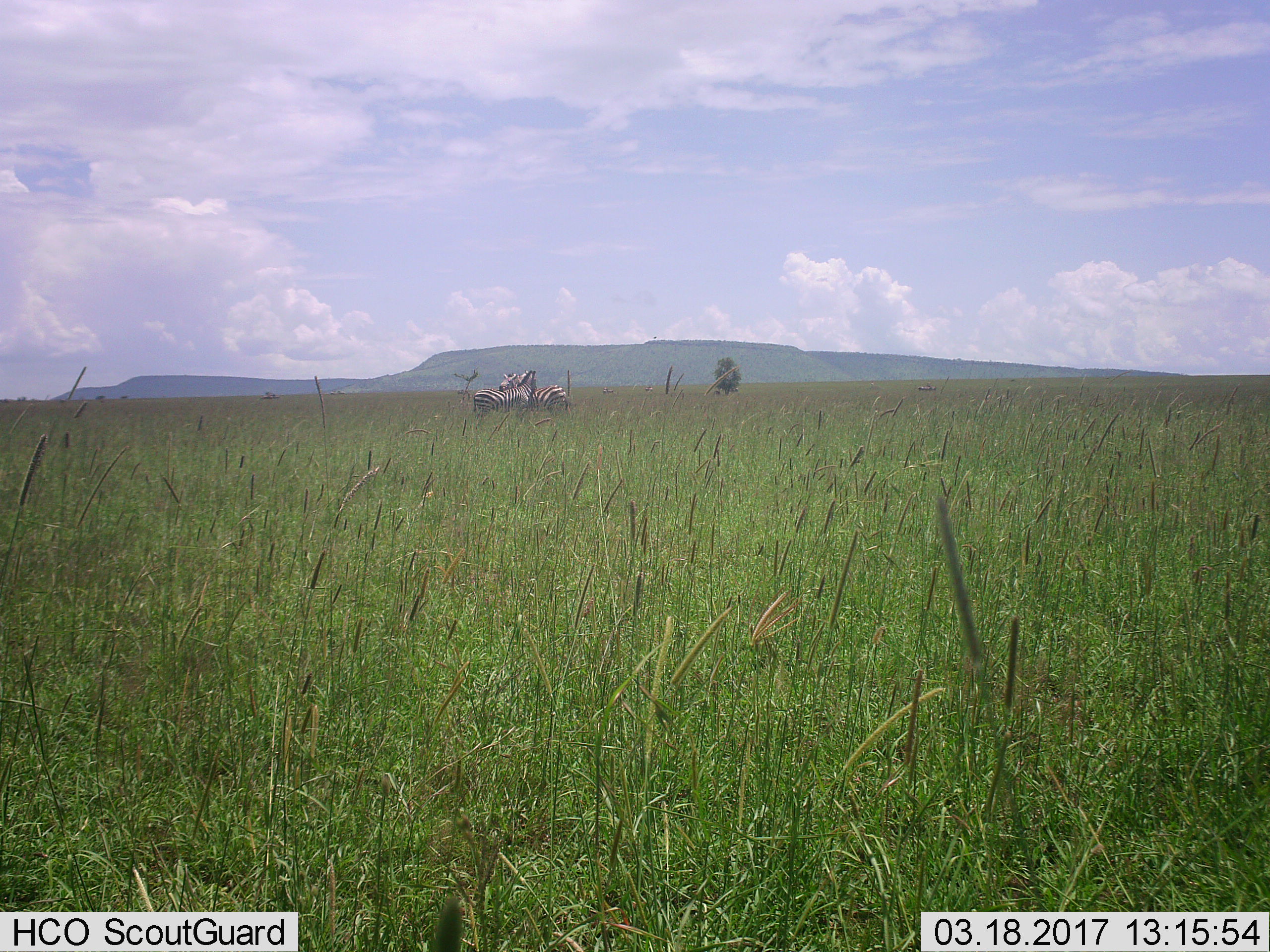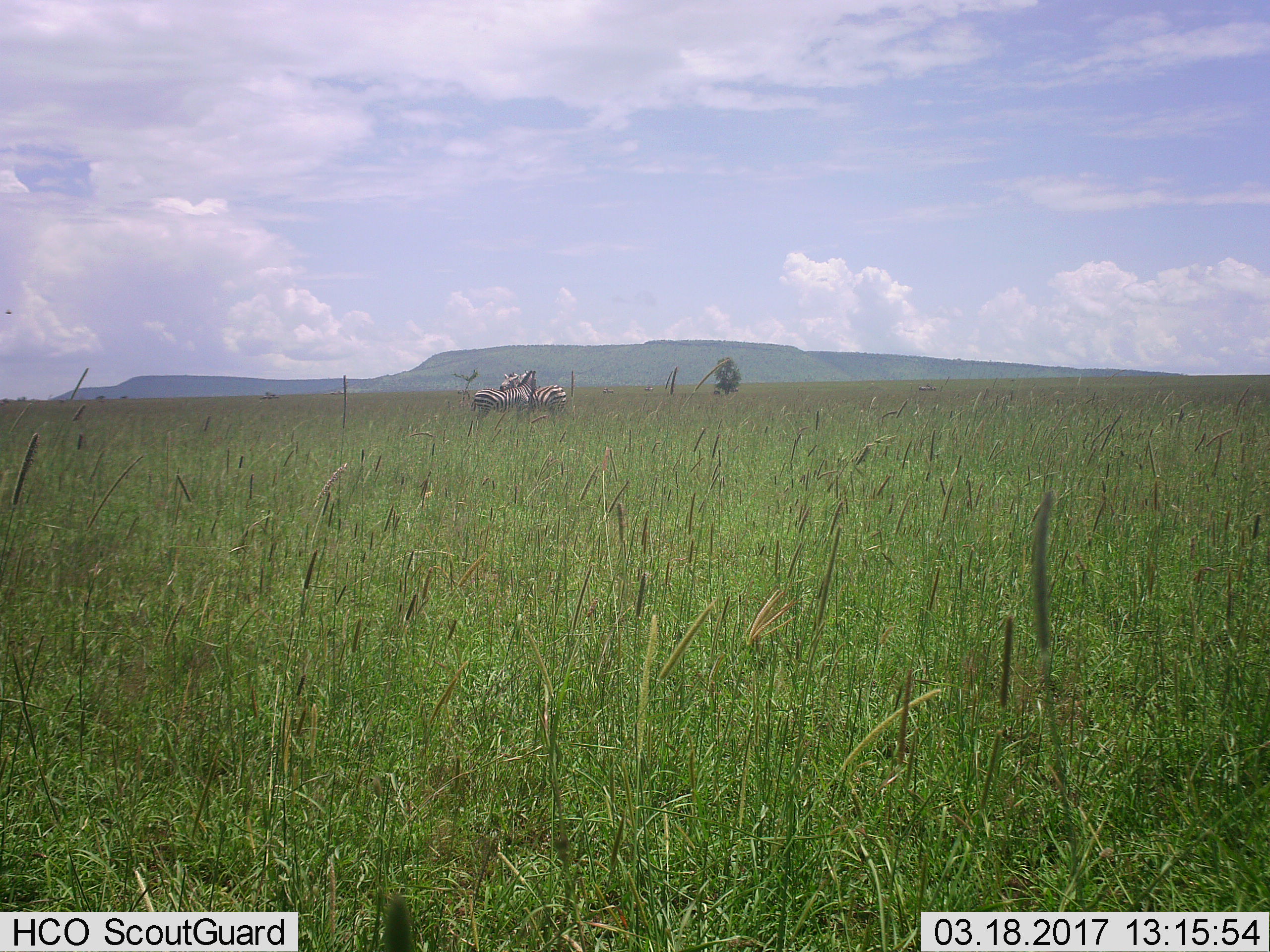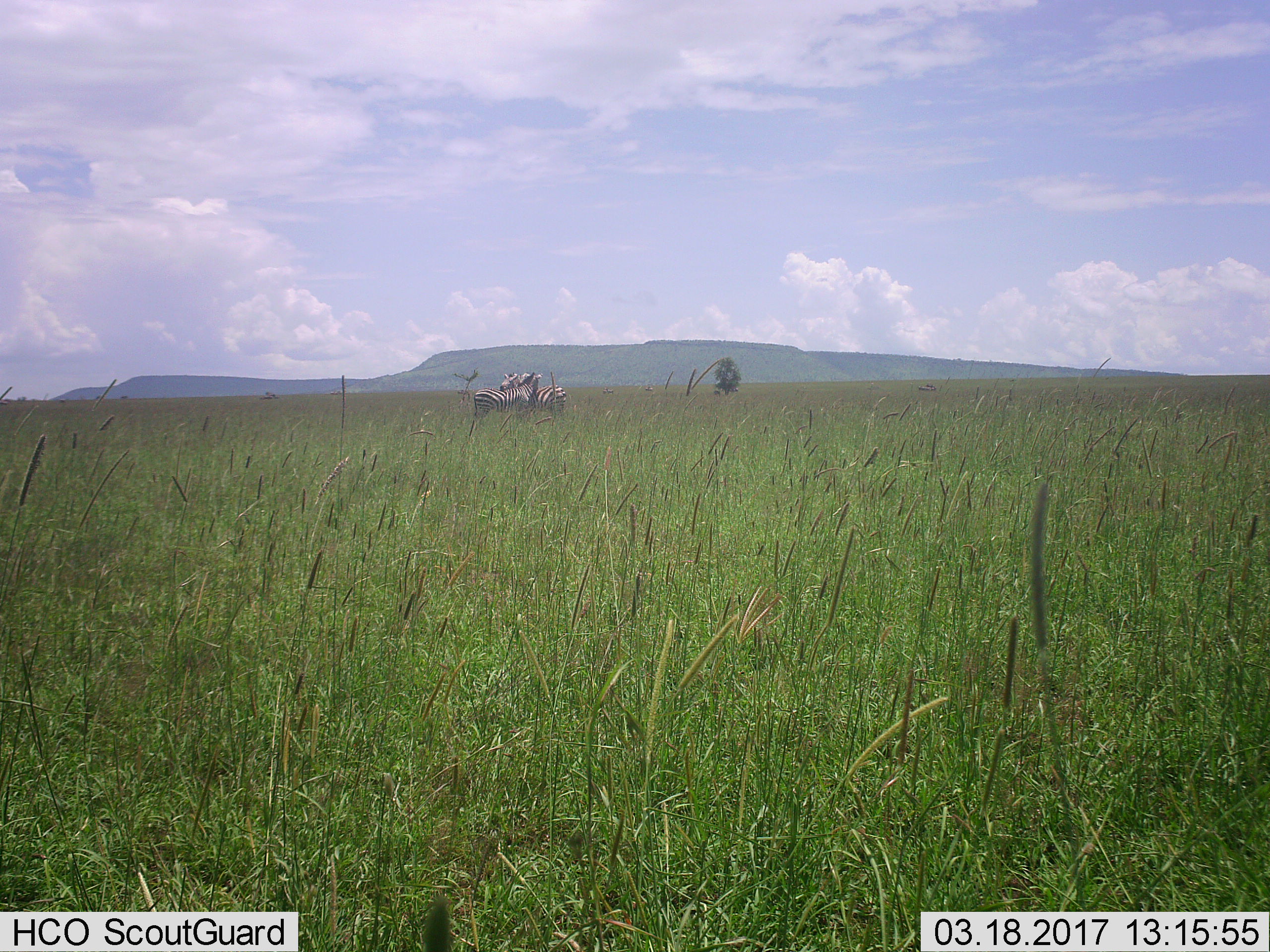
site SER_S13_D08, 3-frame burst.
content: unidentified animal